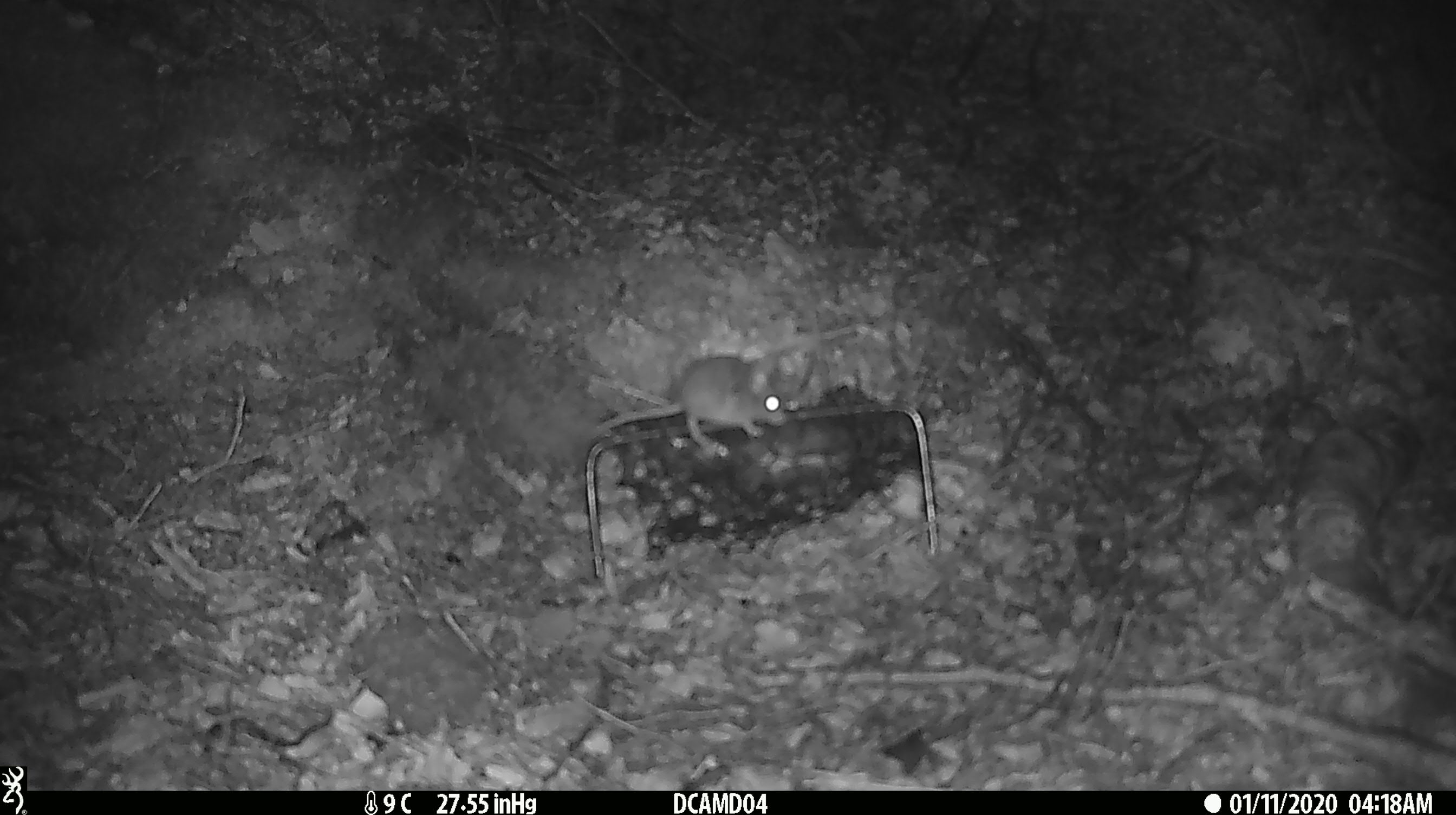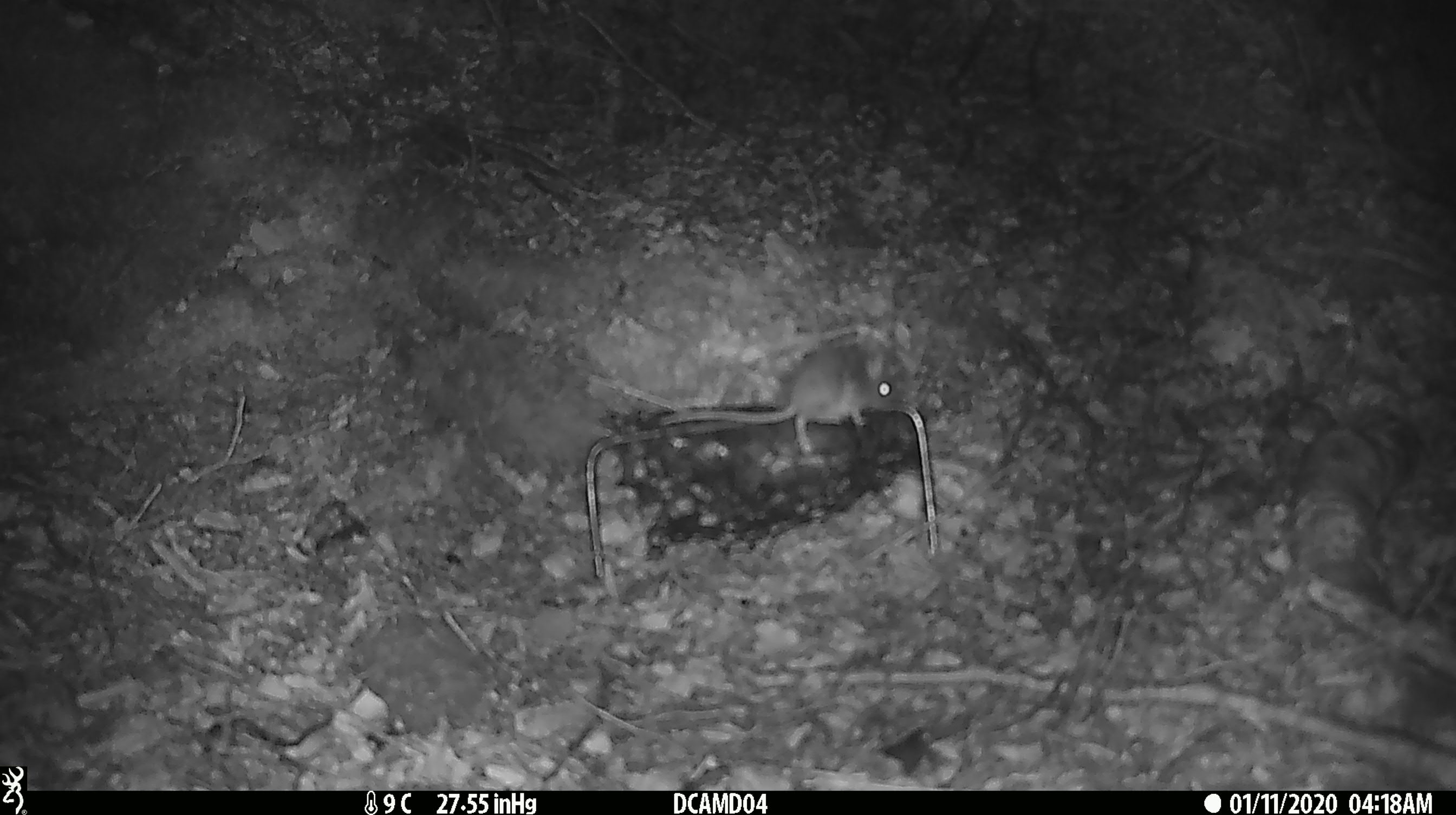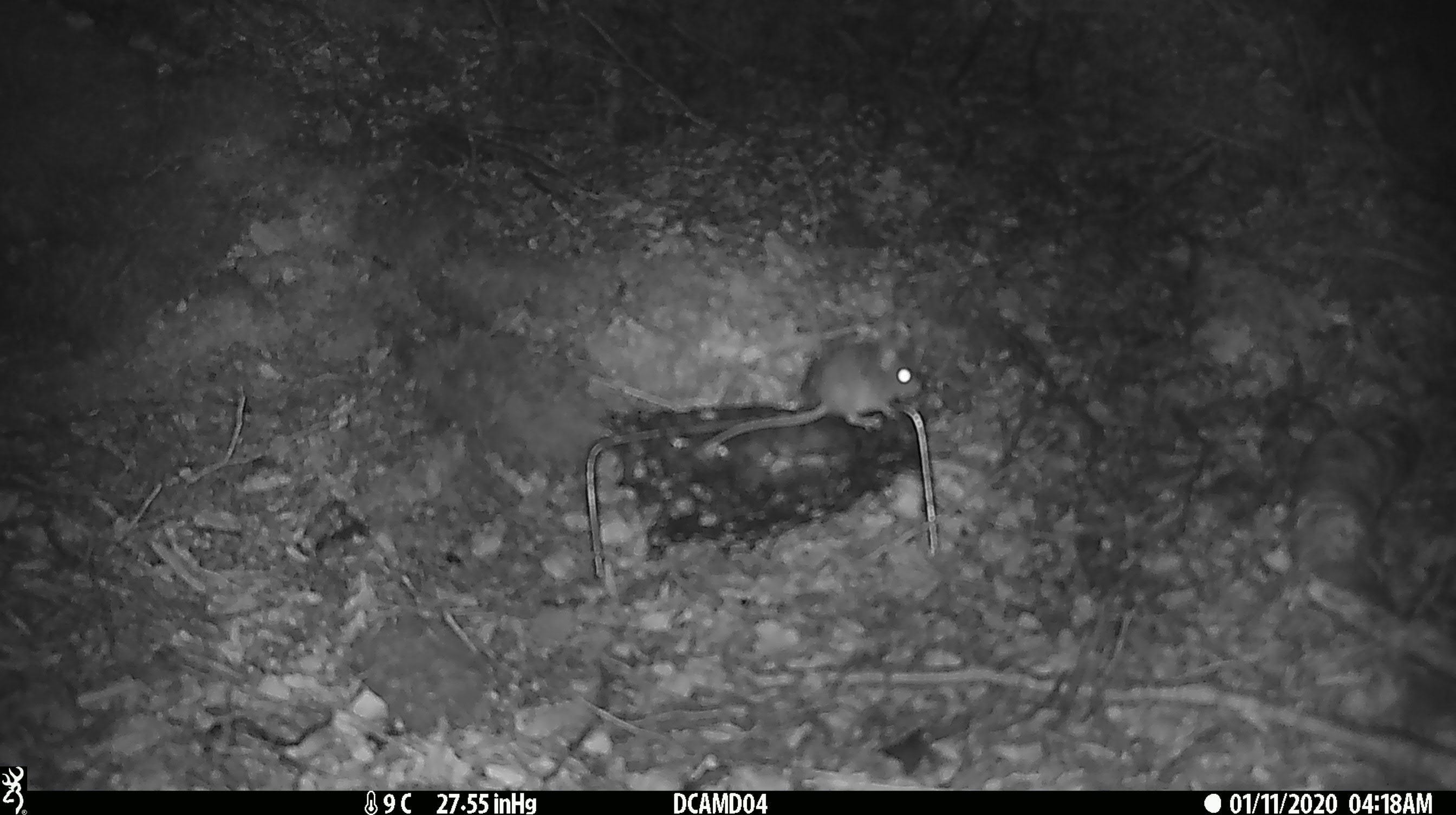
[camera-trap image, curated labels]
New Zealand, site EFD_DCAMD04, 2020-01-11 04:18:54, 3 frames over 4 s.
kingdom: Animalia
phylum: Chordata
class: Mammalia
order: Rodentia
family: Muridae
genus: Mus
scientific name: Mus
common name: mouse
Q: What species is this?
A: Mouse (Mus).